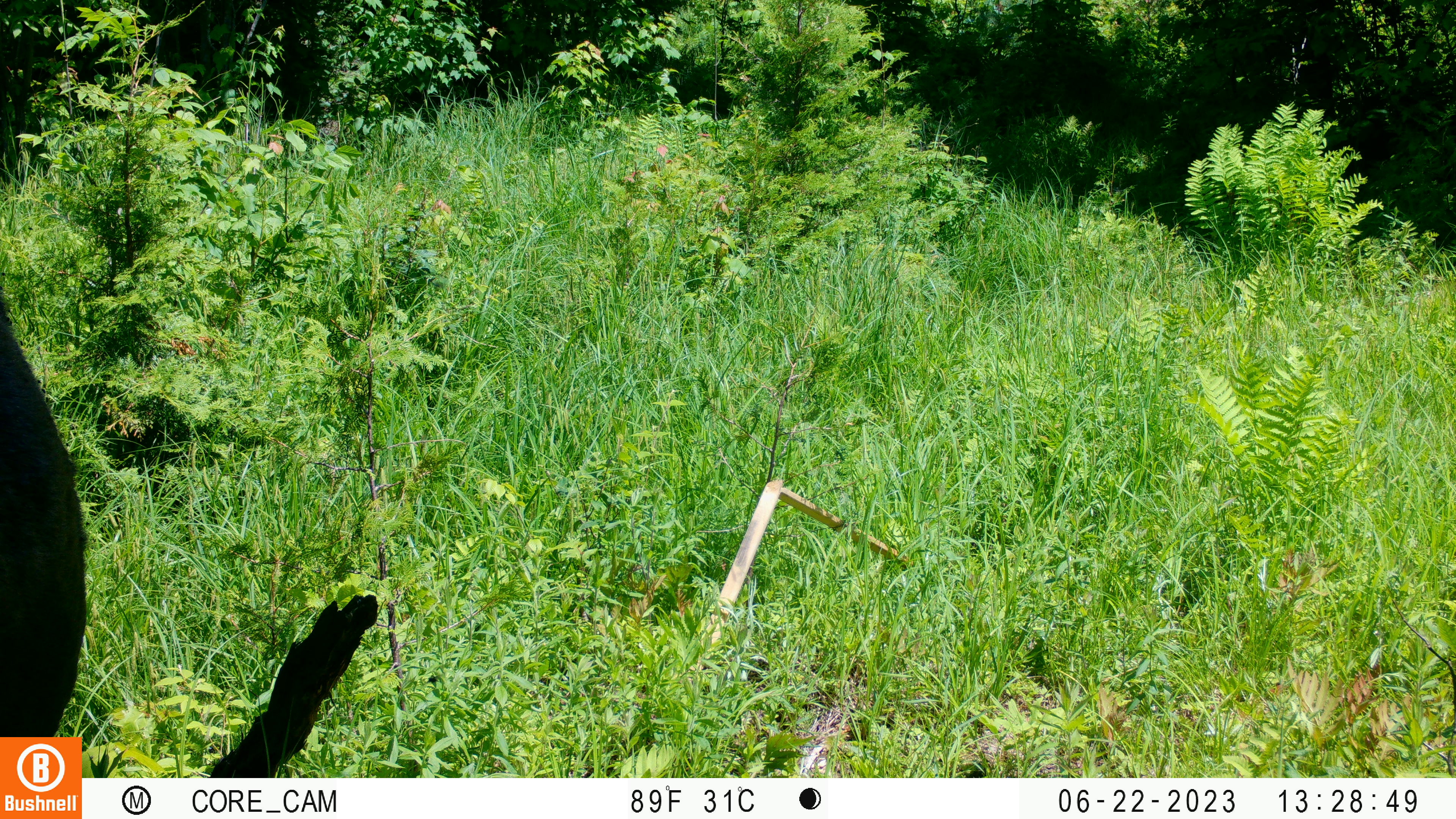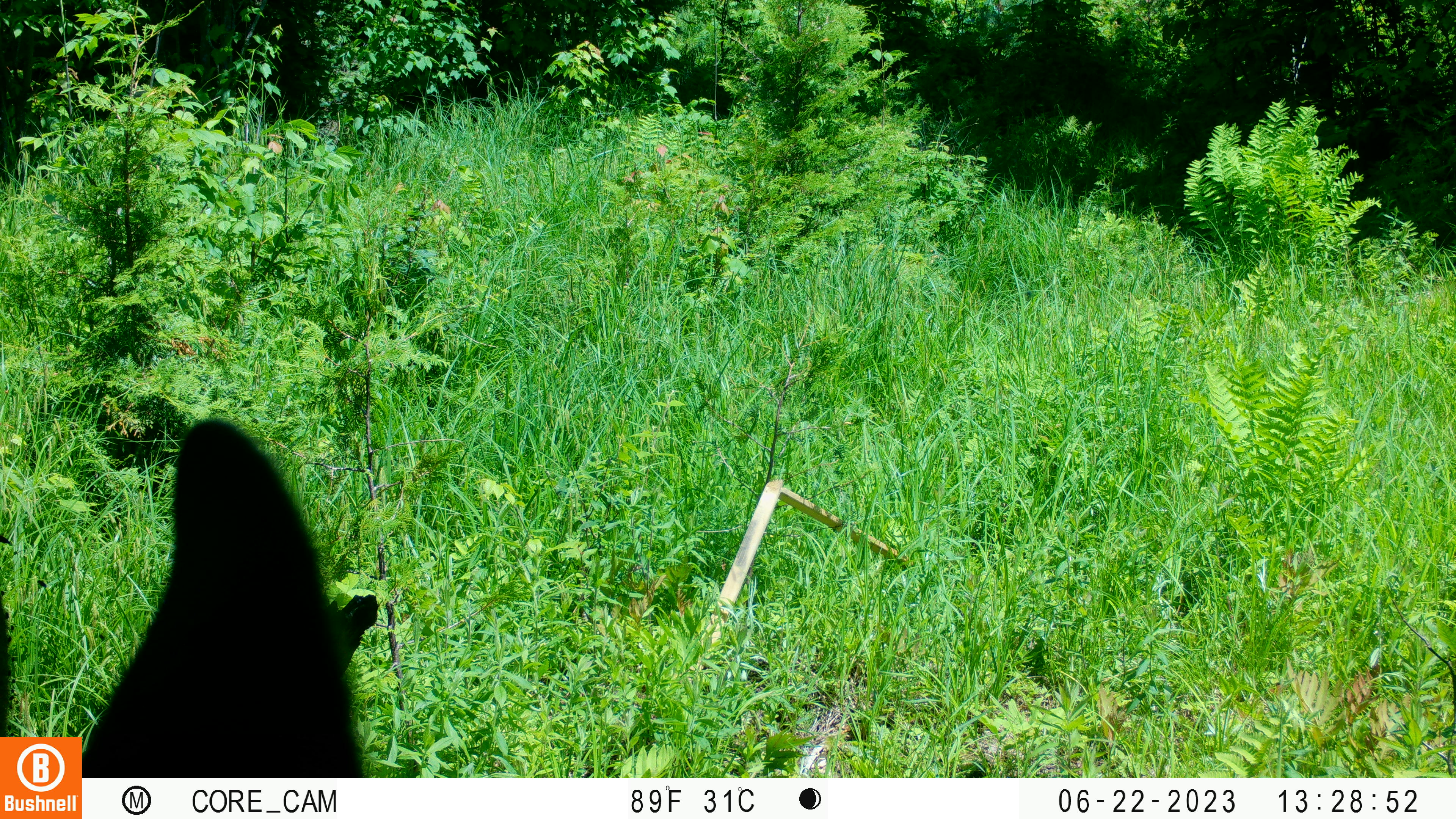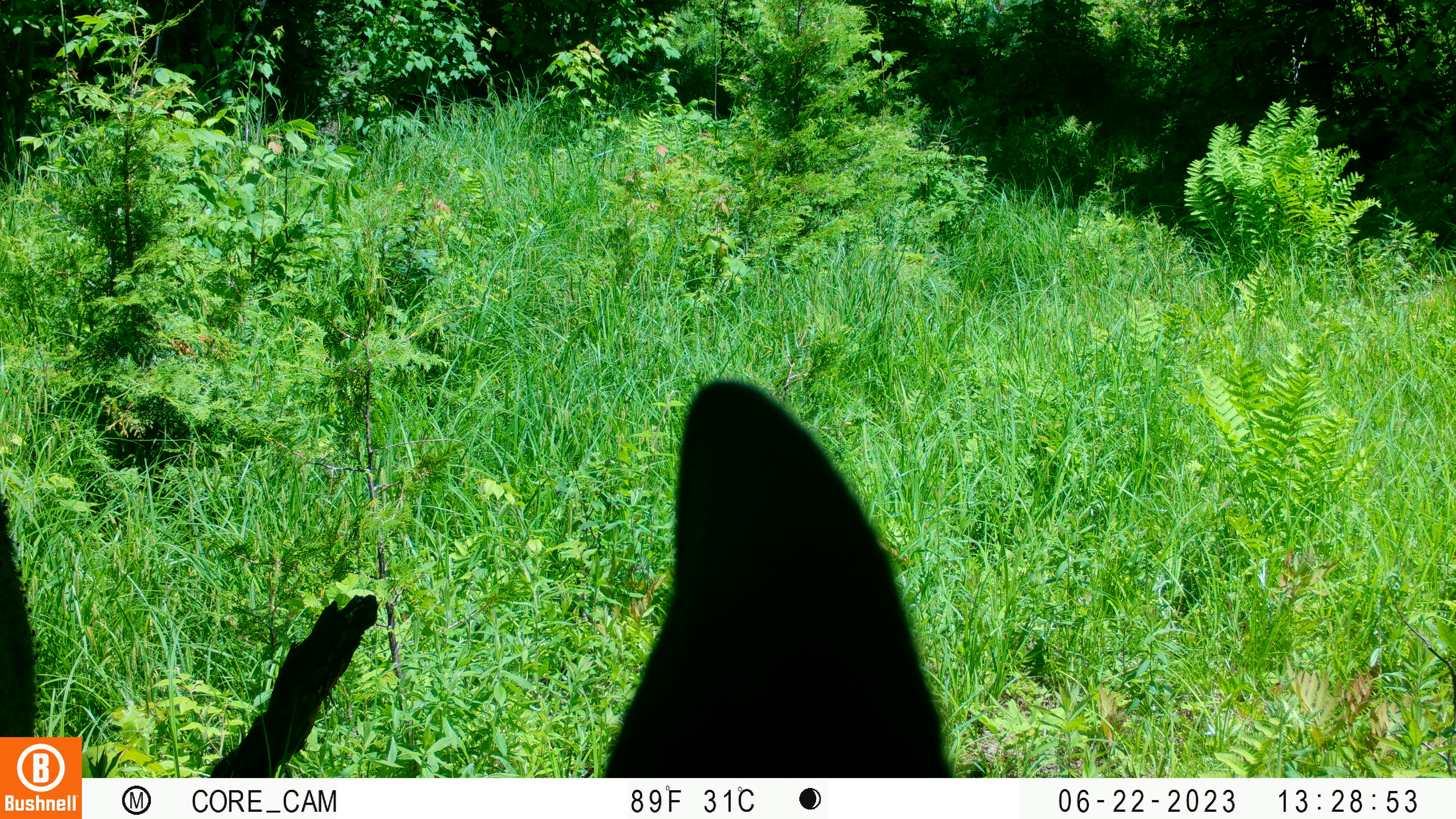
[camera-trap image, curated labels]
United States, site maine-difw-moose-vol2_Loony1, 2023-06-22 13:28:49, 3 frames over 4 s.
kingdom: Animalia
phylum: Chordata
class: Mammalia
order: Artiodactyla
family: Cervidae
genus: Alces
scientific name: Alces alces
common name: moose